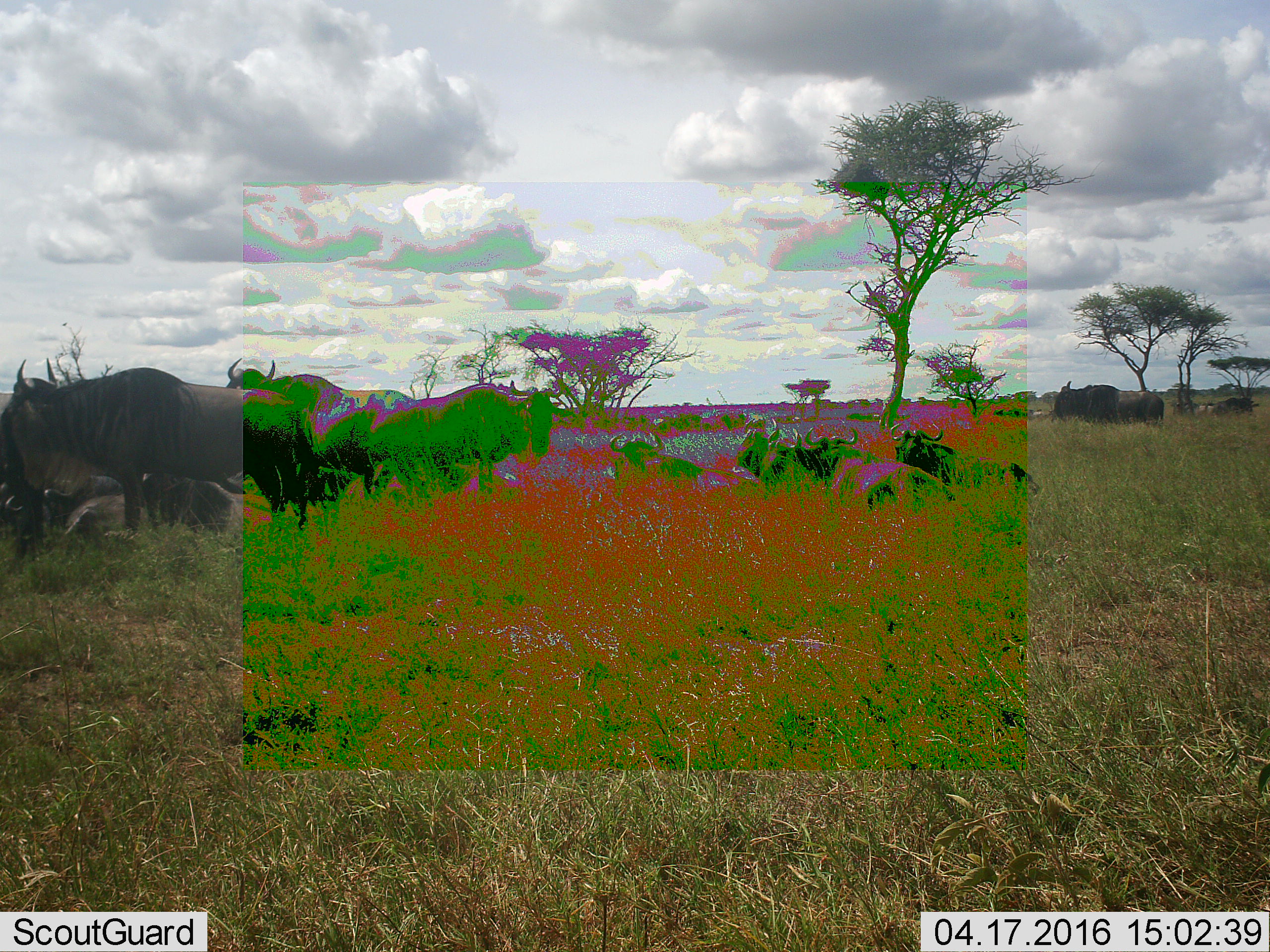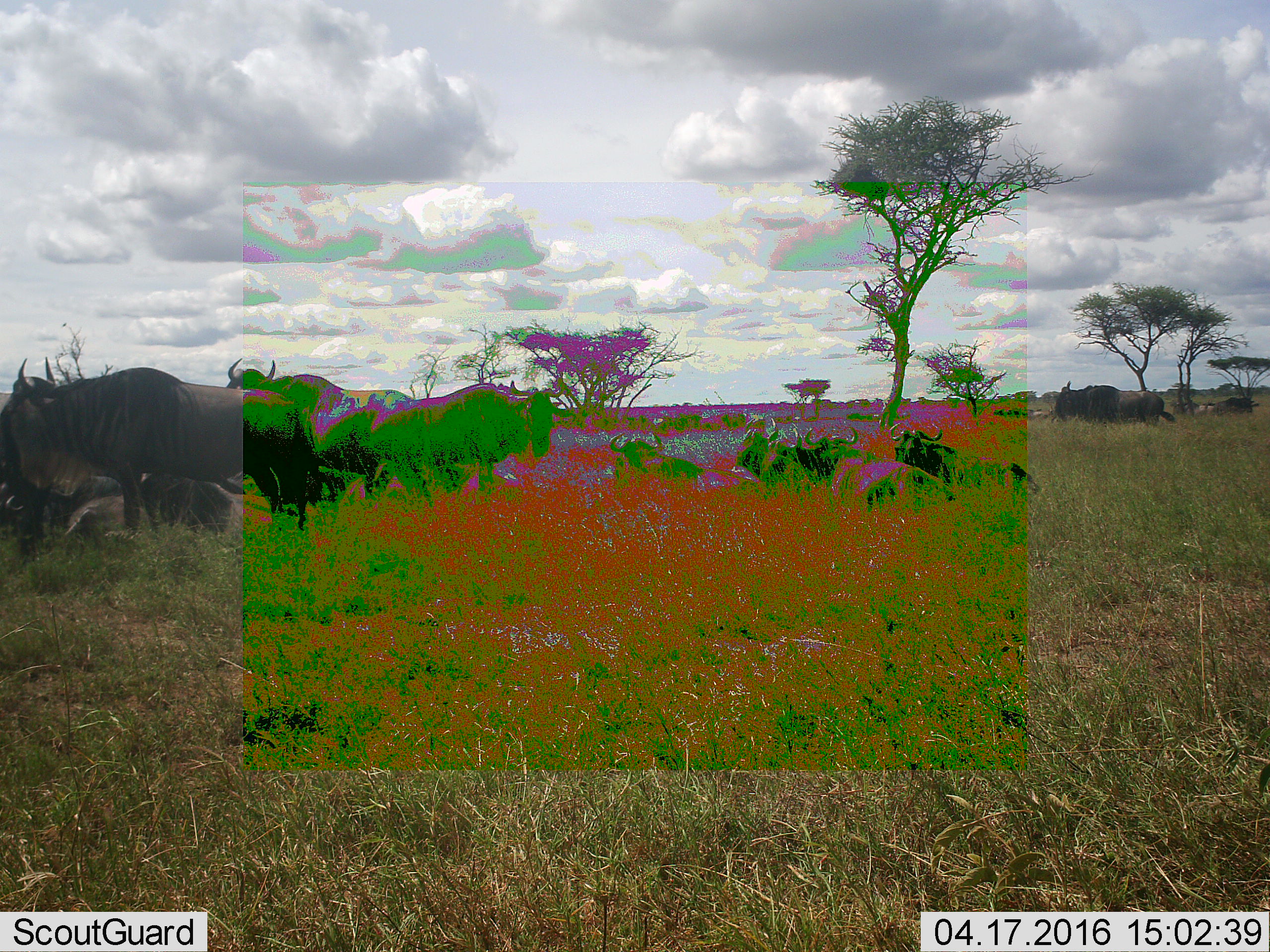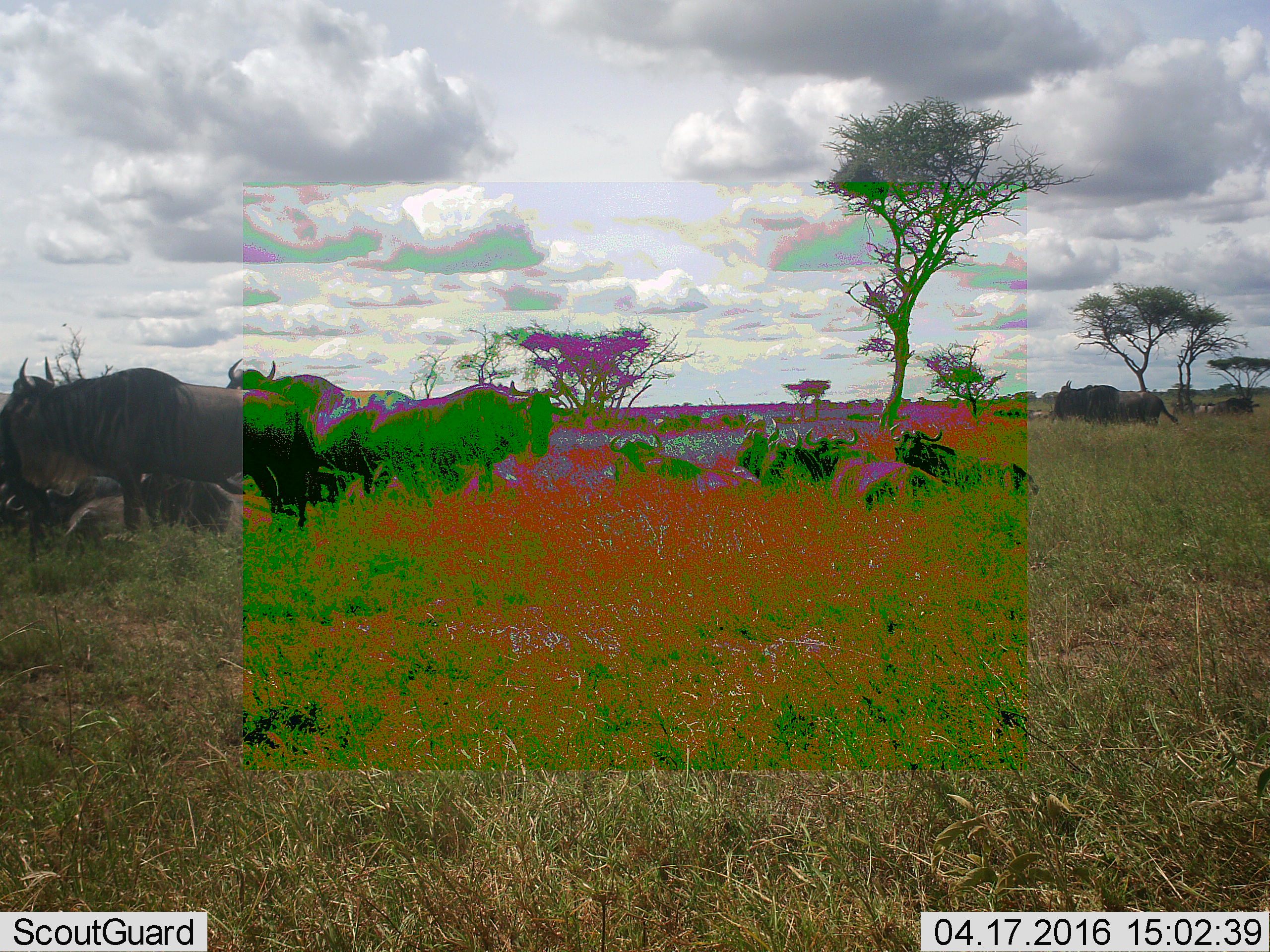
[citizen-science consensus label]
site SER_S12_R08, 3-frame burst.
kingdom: Animalia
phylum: Chordata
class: Mammalia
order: Artiodactyla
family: Bovidae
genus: Connochaetes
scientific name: Connochaetes taurinus taurinus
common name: blue wildebeest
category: wildebeestblue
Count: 11-50.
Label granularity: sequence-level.